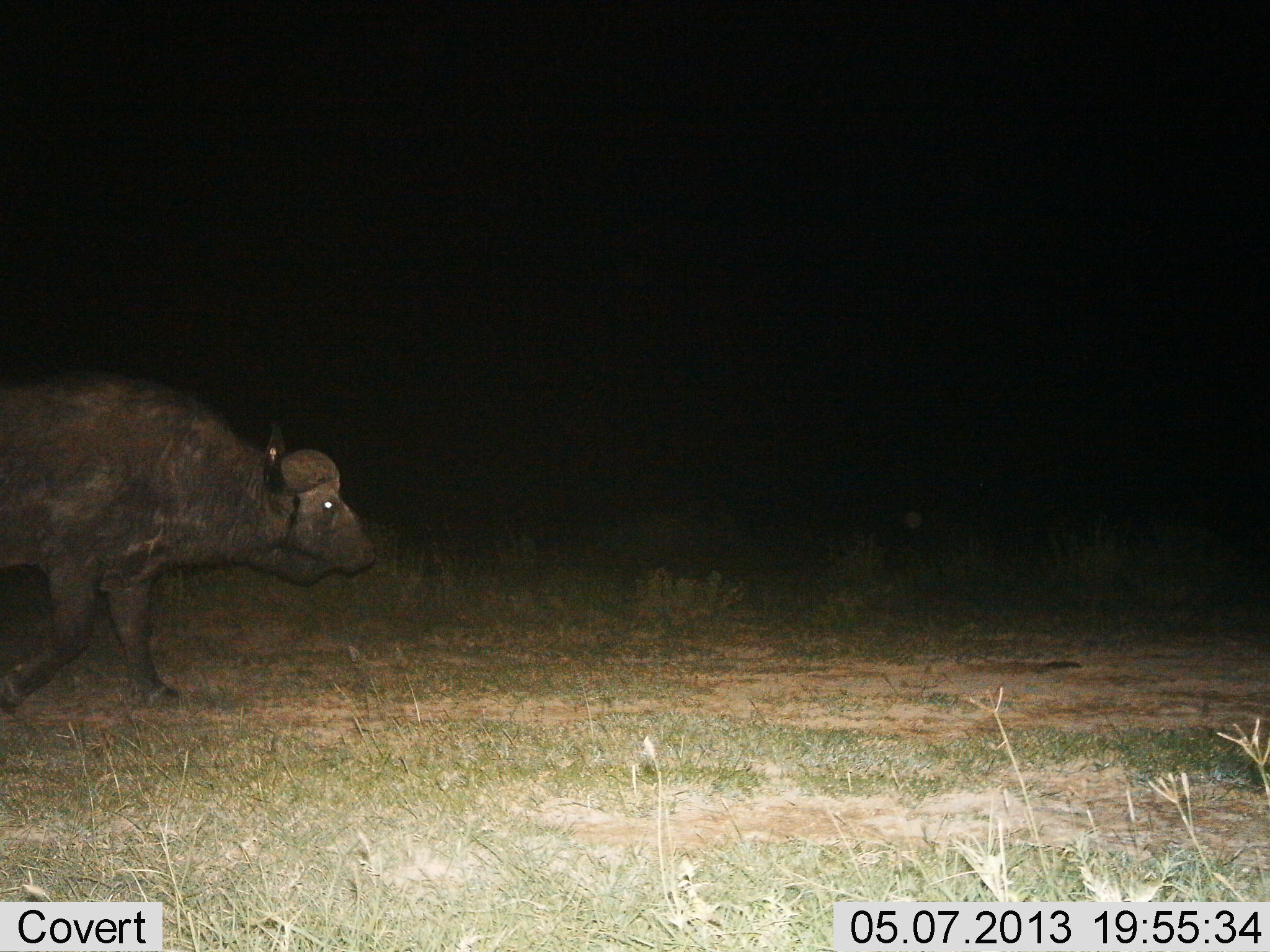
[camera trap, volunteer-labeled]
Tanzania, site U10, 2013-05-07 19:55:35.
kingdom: Animalia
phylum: Chordata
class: Mammalia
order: Artiodactyla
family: Bovidae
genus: Syncerus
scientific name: Syncerus caffer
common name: cape buffalo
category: buffalo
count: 1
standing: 7%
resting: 0%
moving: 86%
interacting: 3%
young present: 0%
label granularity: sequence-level